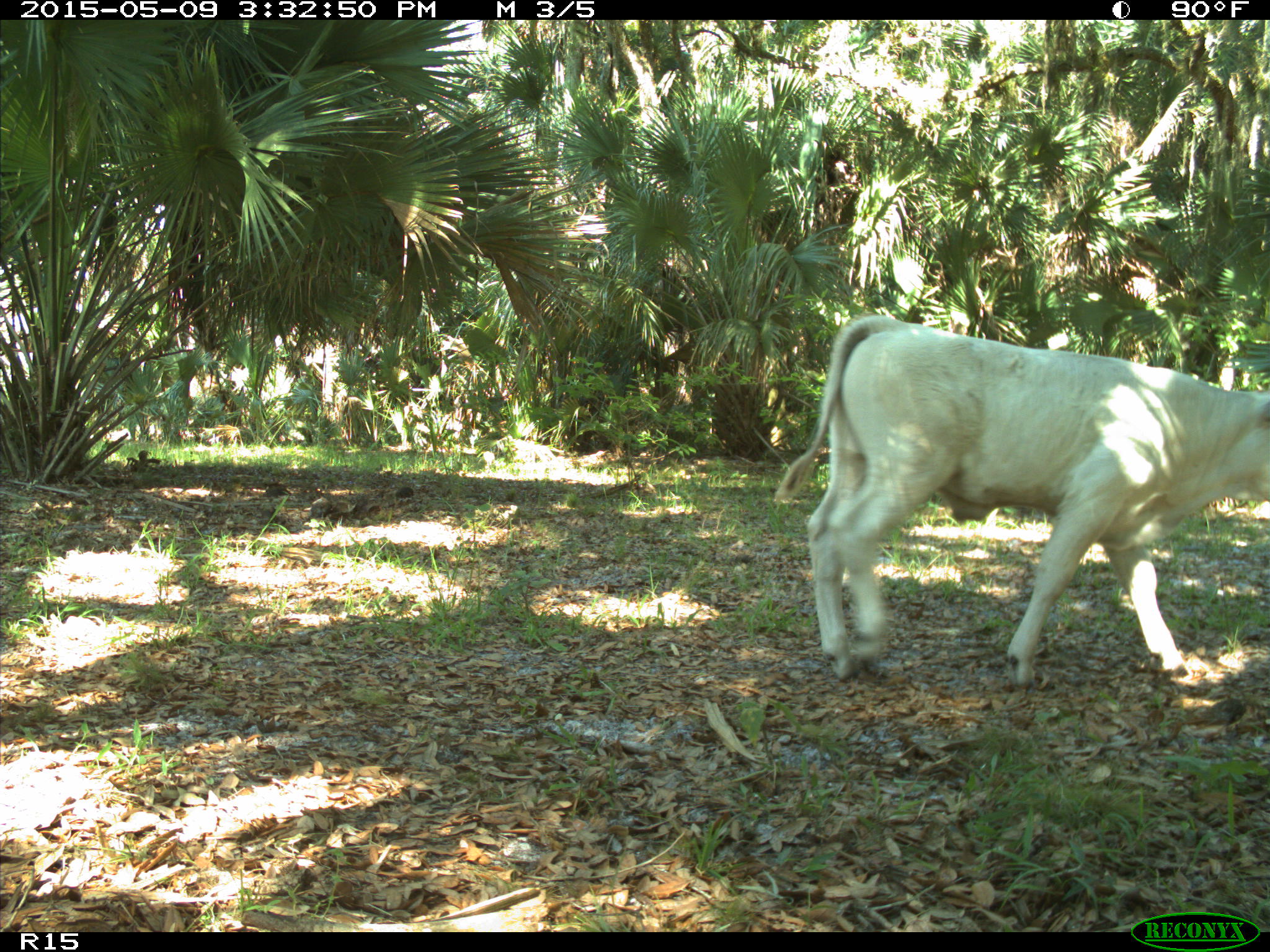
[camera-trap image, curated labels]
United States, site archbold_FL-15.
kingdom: Animalia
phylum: Chordata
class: Mammalia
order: Artiodactyla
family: Bovidae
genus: Bos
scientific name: Bos taurus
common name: domestic cow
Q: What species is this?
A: Bos taurus (domestic cow).